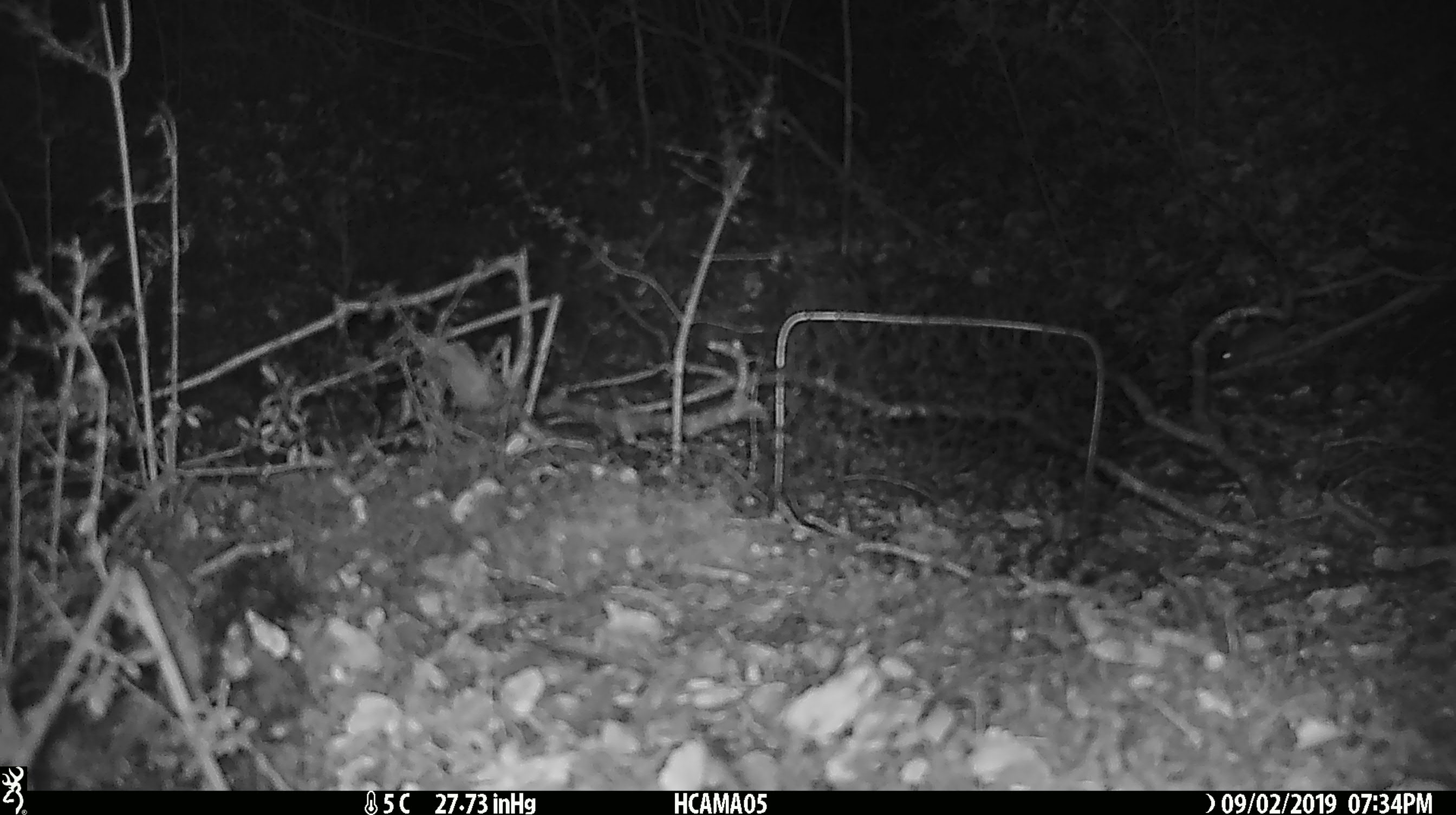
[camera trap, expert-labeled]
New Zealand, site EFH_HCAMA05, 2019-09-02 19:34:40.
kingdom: Animalia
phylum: Chordata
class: Mammalia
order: Rodentia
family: Muridae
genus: Mus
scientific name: Mus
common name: mouse